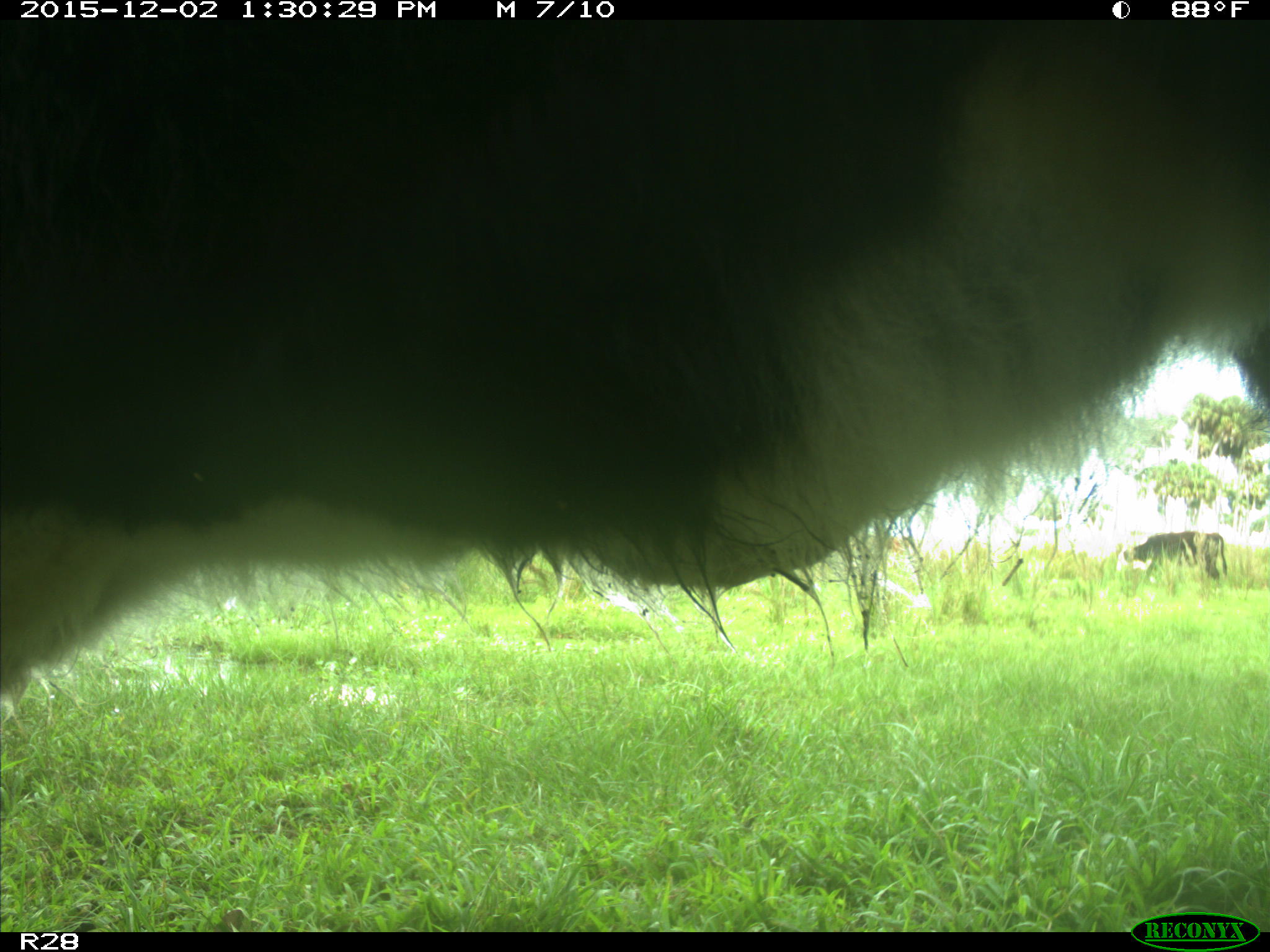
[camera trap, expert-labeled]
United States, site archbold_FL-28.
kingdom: Animalia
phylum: Chordata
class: Mammalia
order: Artiodactyla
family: Bovidae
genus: Bos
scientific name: Bos taurus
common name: domestic cow